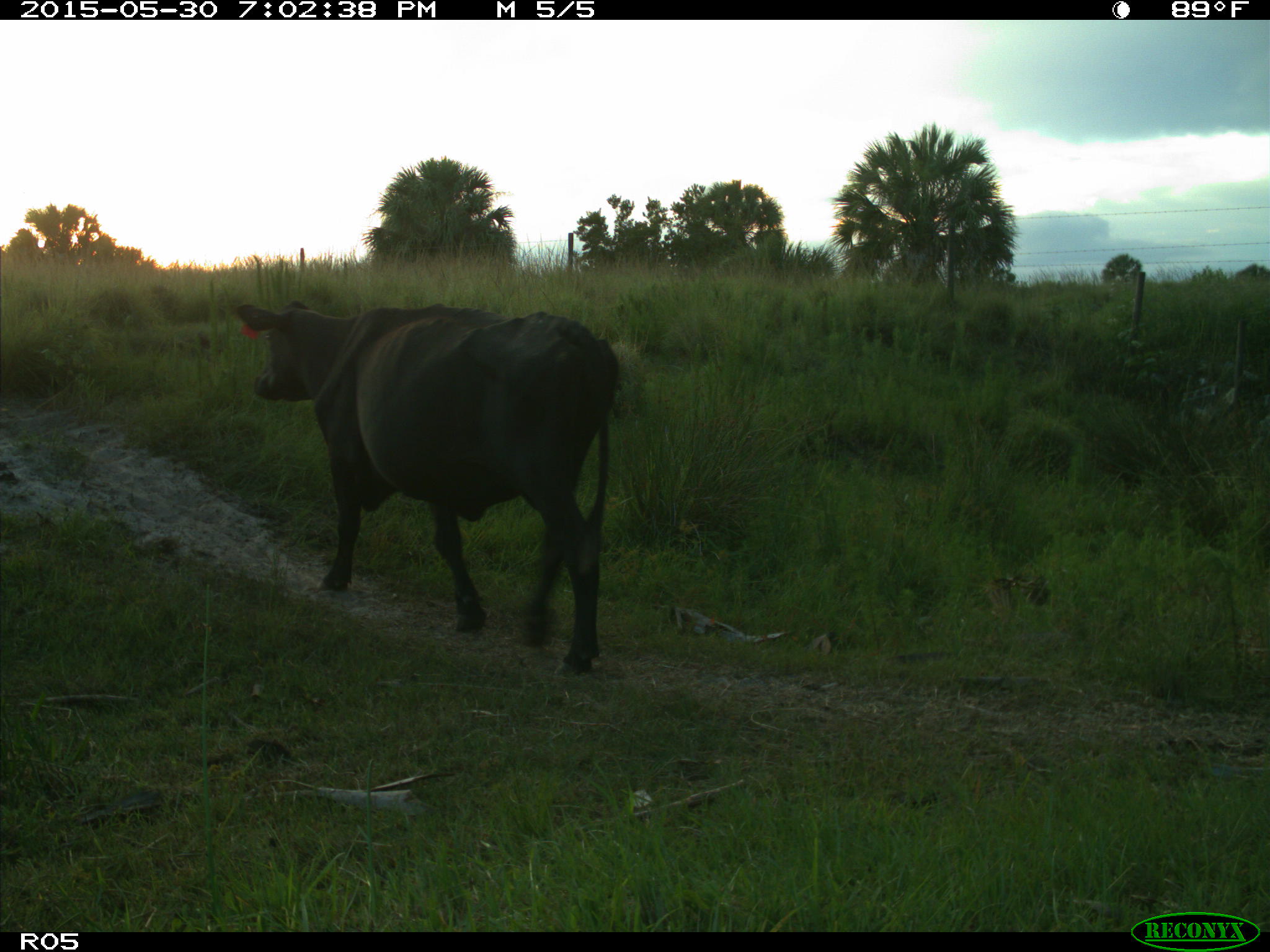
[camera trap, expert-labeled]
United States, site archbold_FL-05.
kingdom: Animalia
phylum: Chordata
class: Mammalia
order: Artiodactyla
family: Bovidae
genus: Bos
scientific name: Bos taurus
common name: domestic cow